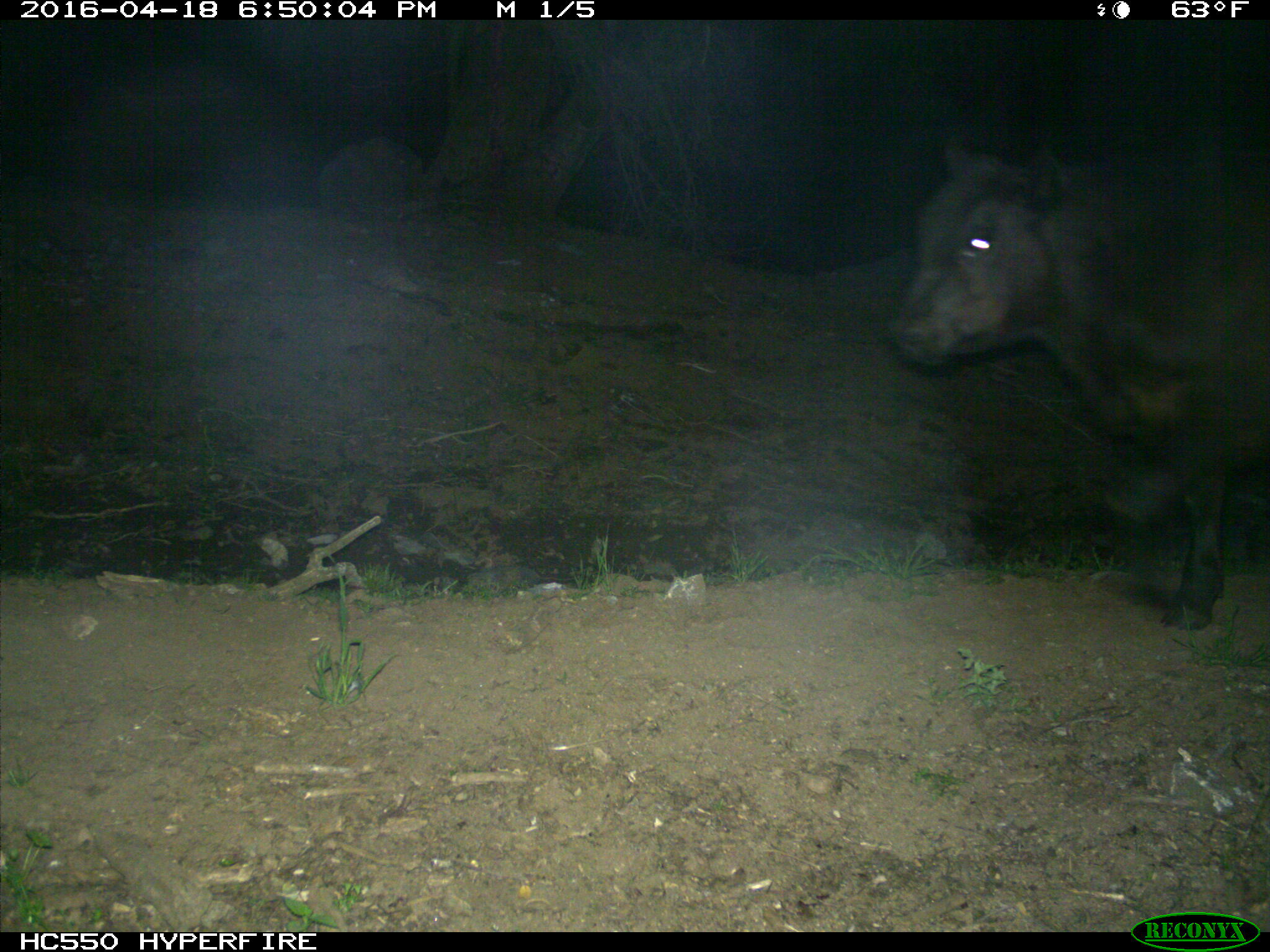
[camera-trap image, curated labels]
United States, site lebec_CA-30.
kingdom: Animalia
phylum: Chordata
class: Mammalia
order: Artiodactyla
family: Bovidae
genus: Bos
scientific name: Bos taurus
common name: domestic cow